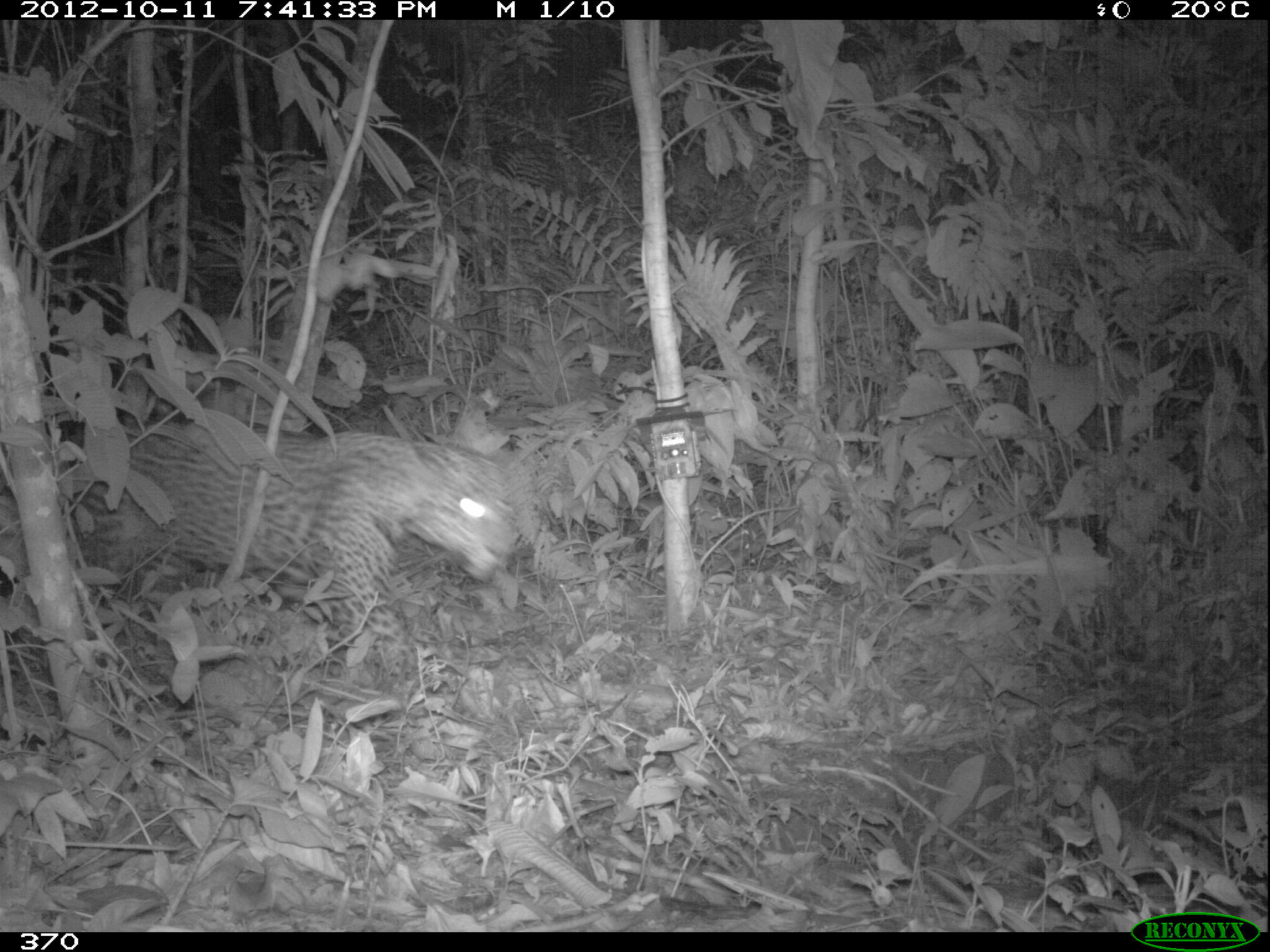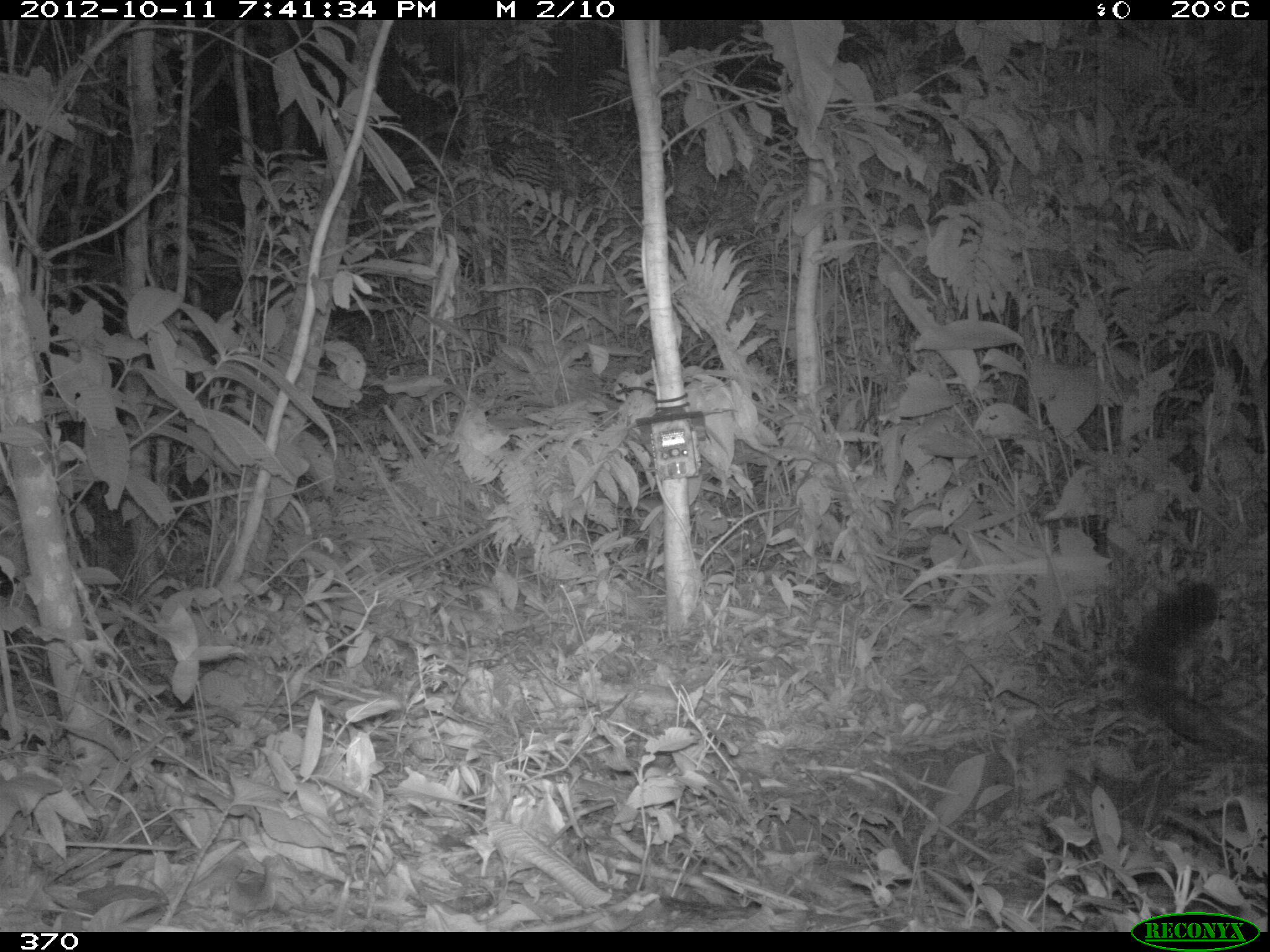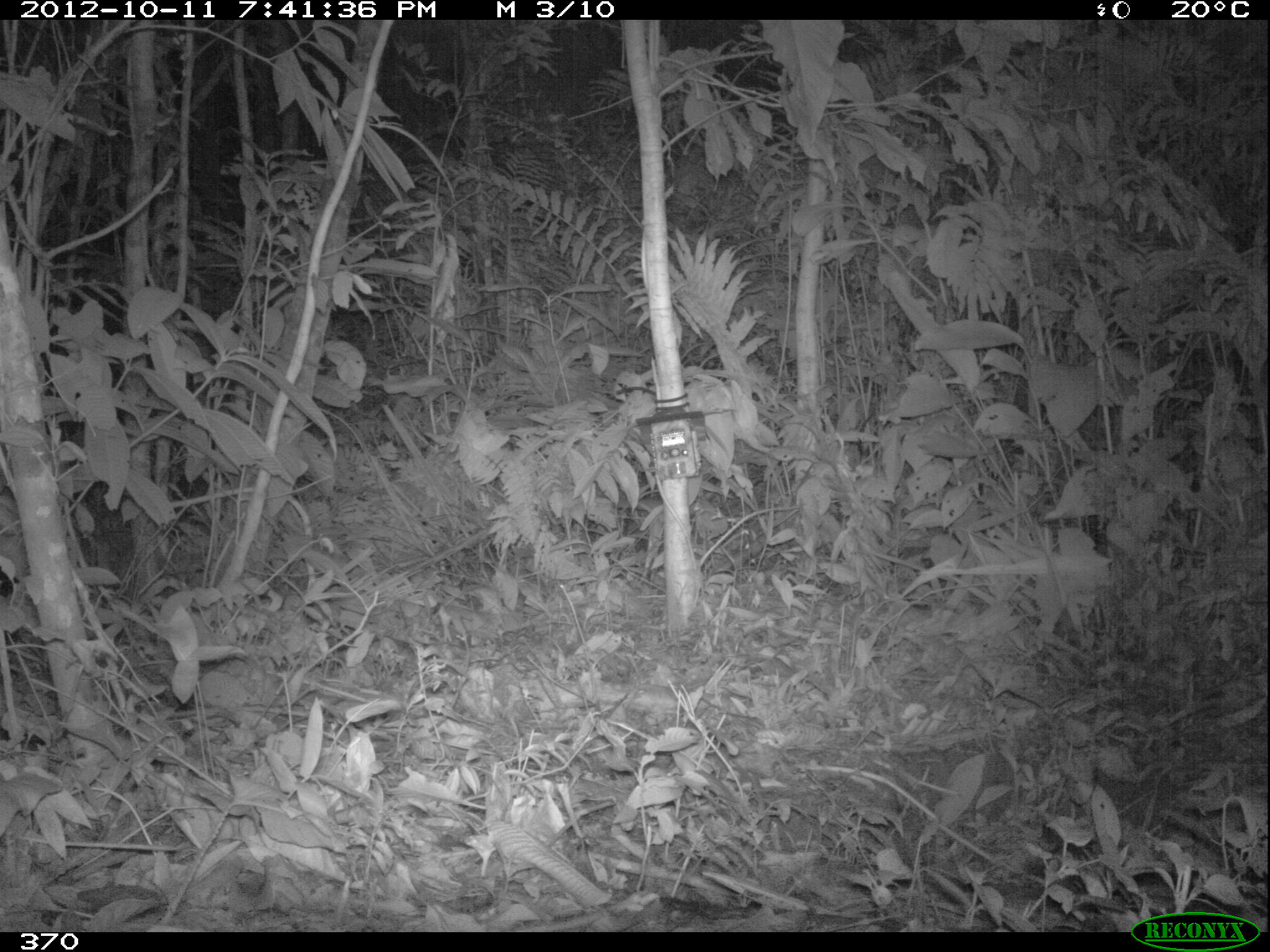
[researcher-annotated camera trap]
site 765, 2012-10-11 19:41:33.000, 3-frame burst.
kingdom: Animalia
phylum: Chordata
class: Mammalia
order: Carnivora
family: Felidae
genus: Panthera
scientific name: Panthera onca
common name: jaguar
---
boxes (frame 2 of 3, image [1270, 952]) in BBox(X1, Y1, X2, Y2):
panthera onca: BBox(1130, 585, 1265, 764)